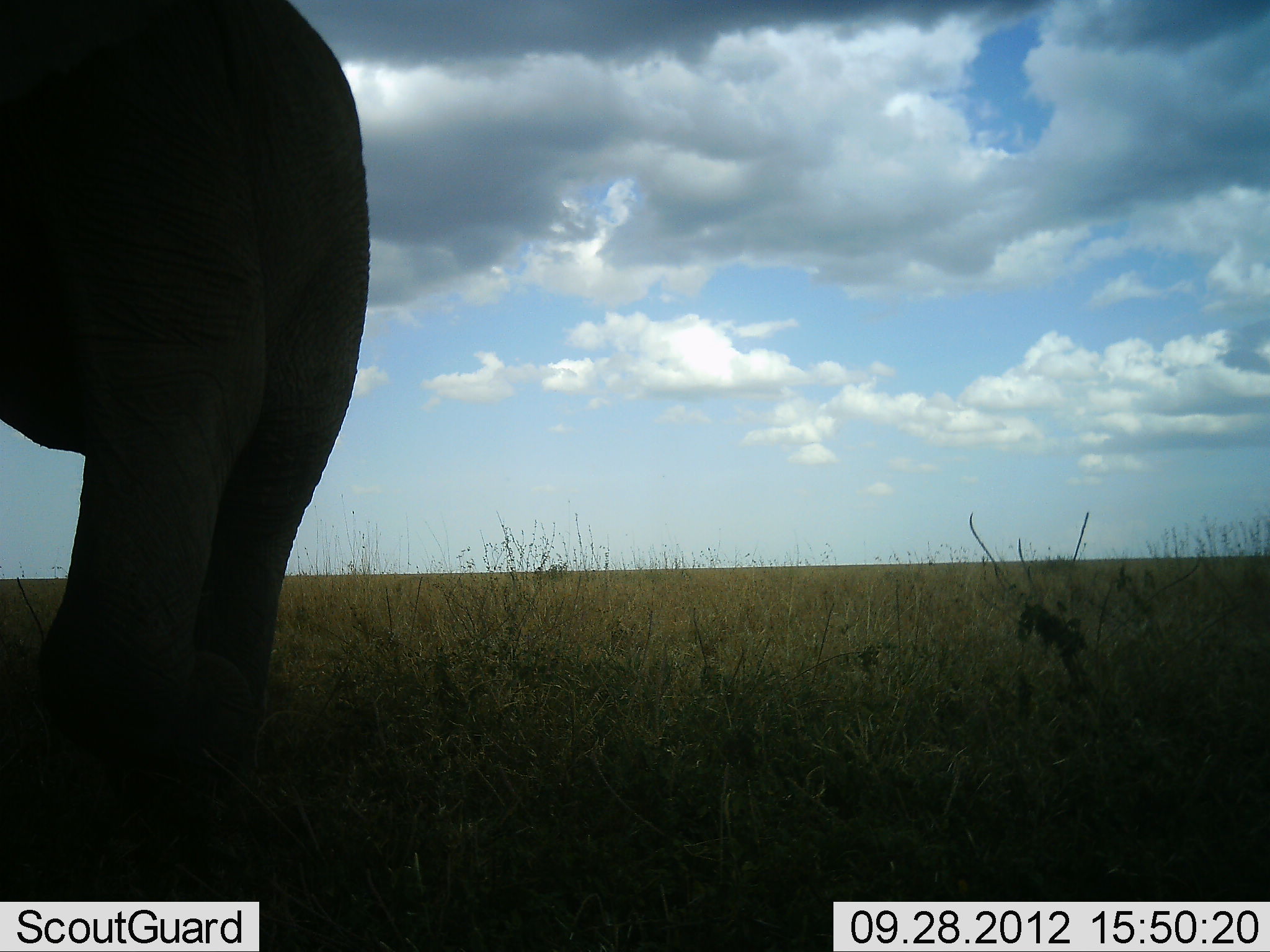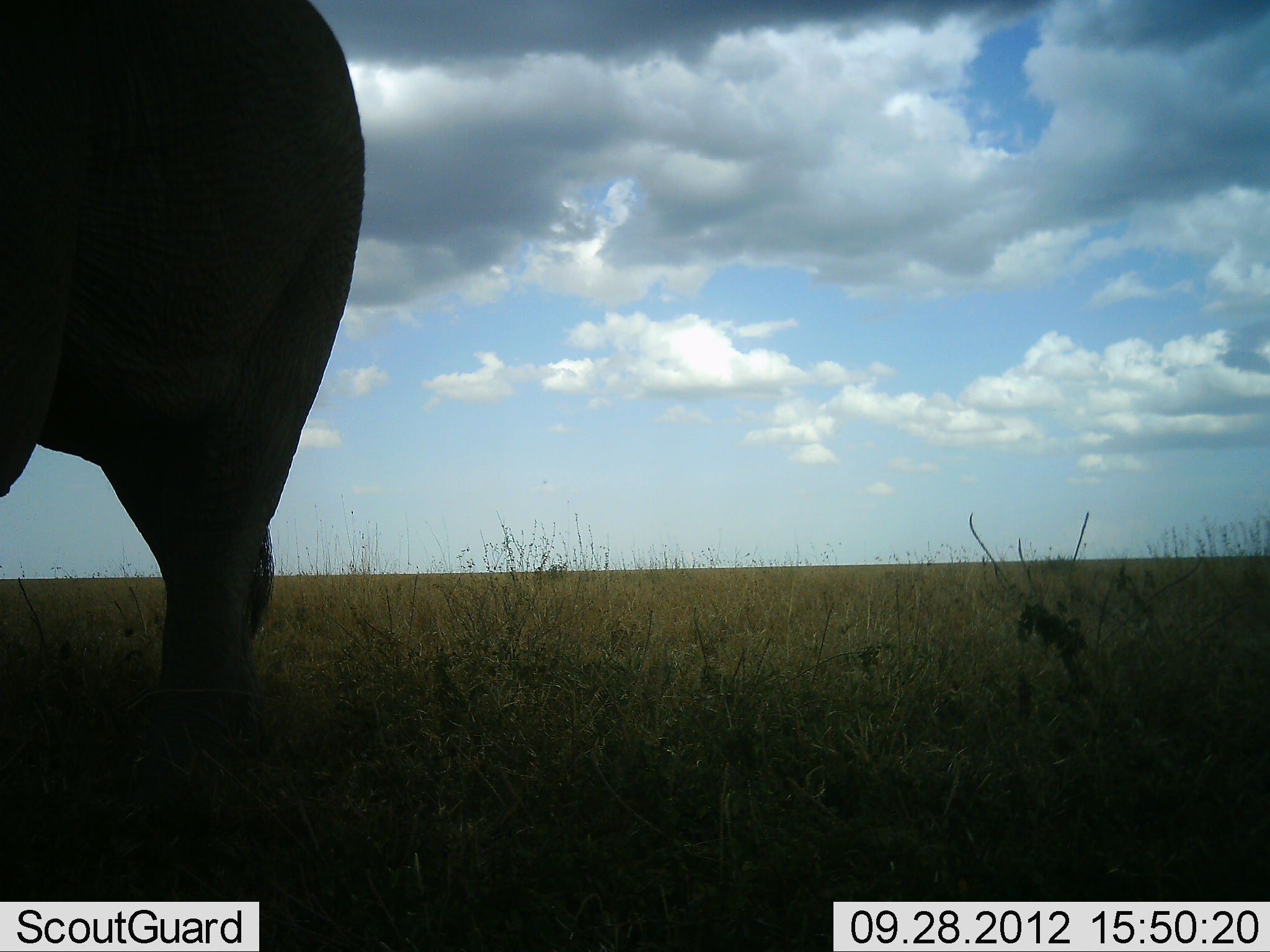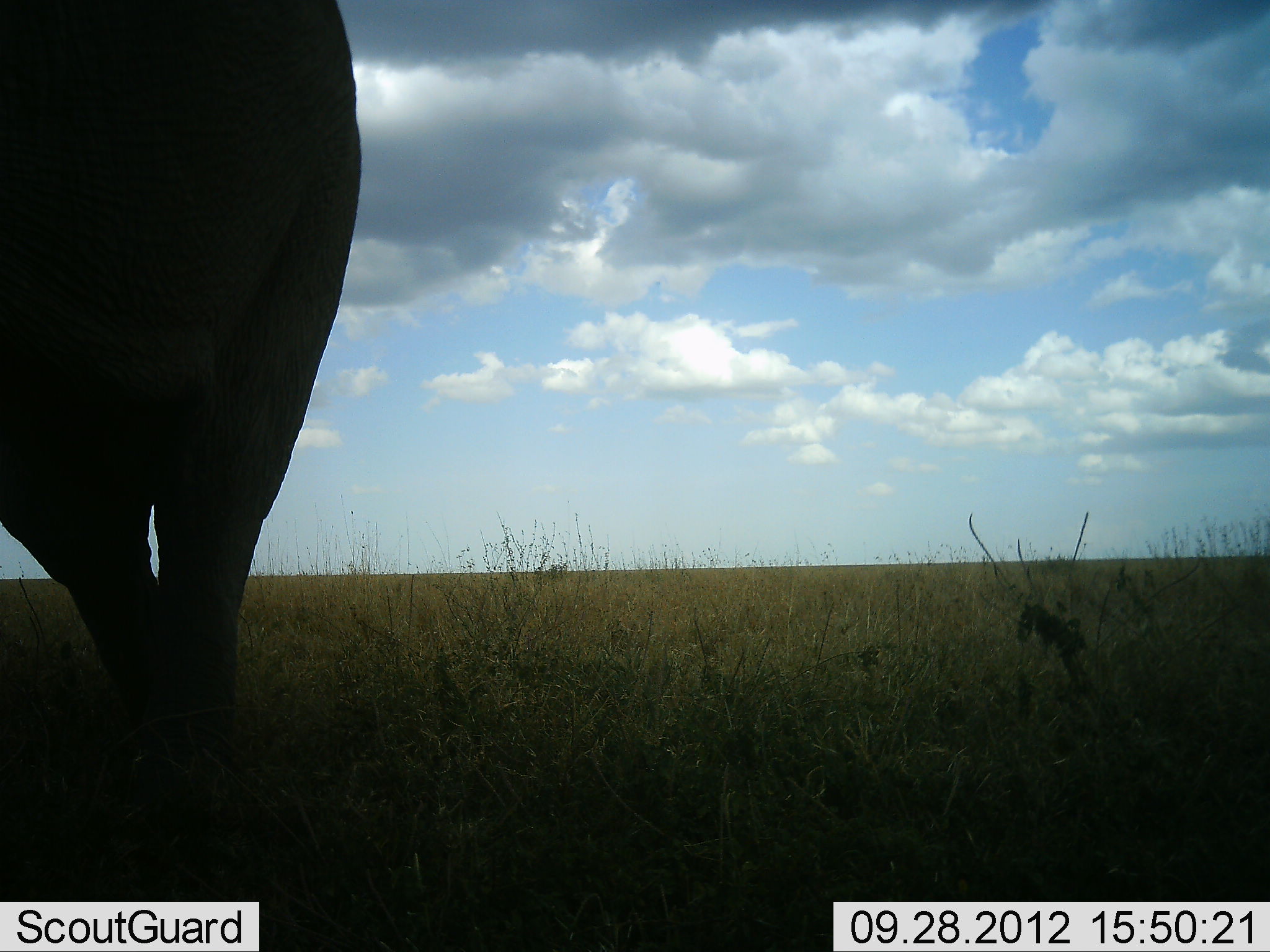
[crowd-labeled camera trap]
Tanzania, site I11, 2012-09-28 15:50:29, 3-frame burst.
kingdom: Animalia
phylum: Chordata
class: Mammalia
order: Proboscidea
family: Elephantidae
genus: Loxodonta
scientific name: Loxodonta africana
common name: african bush elephant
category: elephant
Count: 1.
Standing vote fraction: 0%.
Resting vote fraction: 0%.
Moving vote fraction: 90%.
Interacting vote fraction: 0%.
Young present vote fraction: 0%.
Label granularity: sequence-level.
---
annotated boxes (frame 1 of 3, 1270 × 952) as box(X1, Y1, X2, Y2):
animal: box(0, 1, 372, 900)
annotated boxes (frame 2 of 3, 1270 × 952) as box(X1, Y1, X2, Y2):
animal: box(1, 0, 371, 902)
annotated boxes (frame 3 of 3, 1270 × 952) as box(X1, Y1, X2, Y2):
animal: box(0, 0, 367, 901)